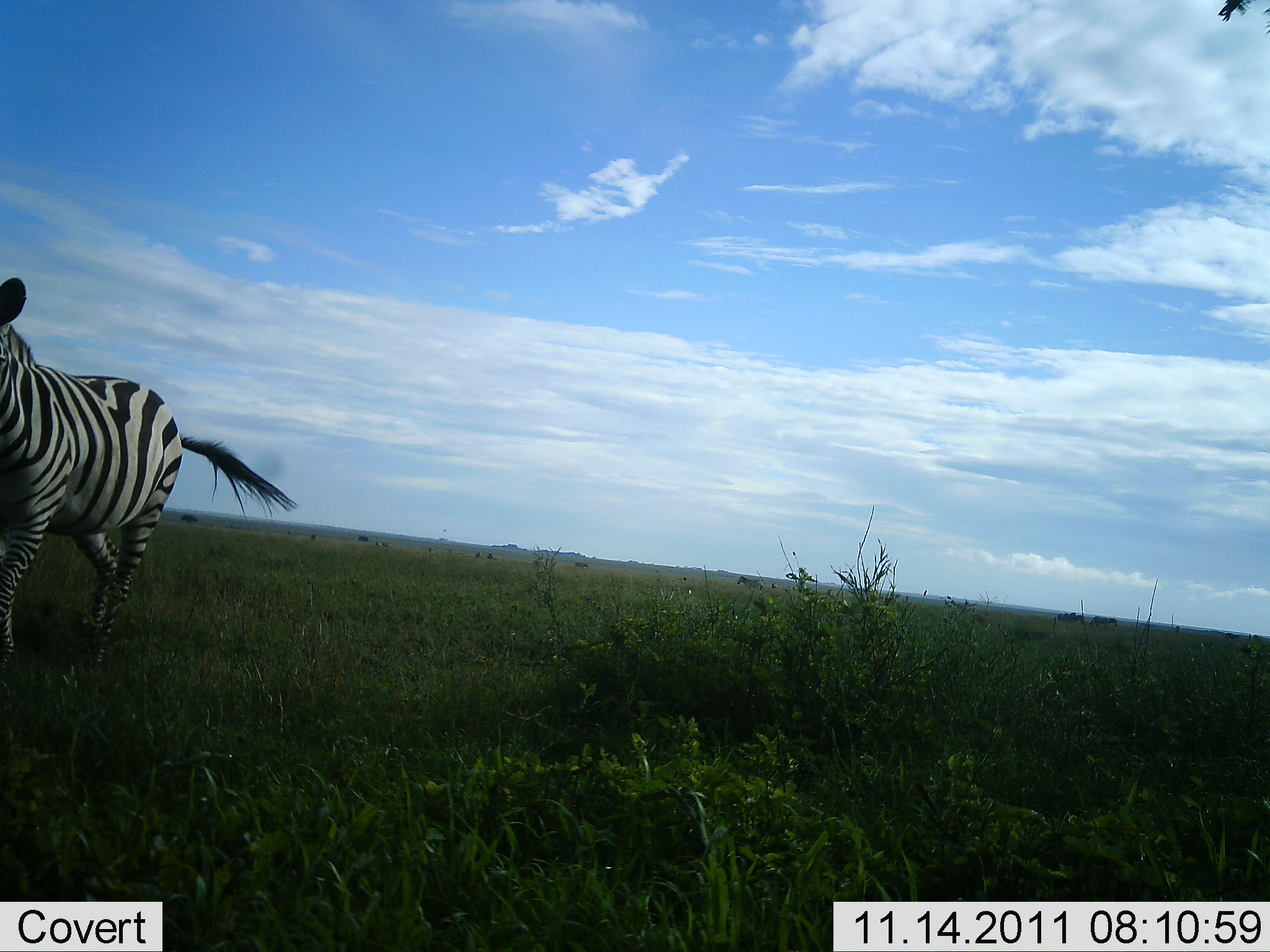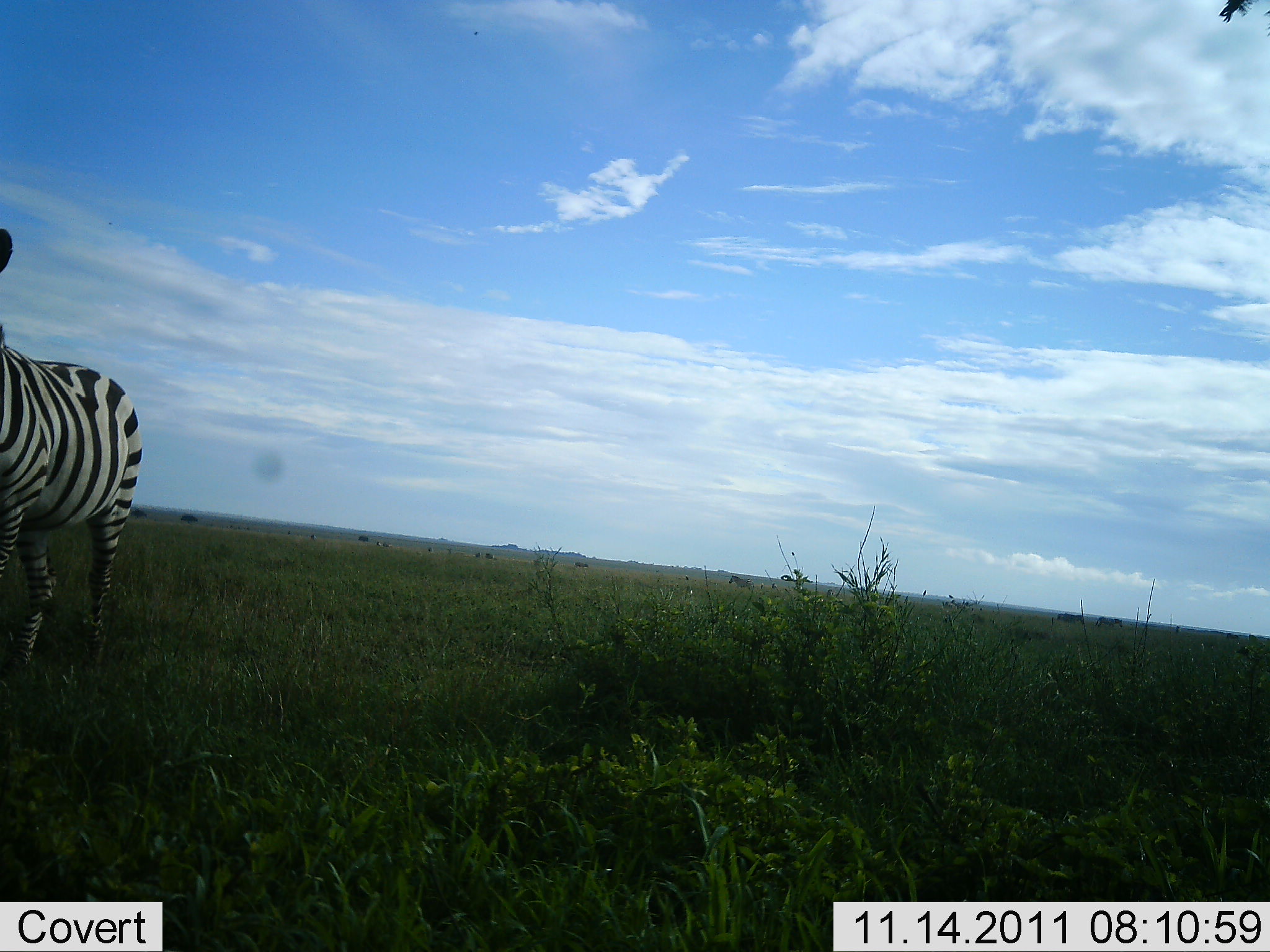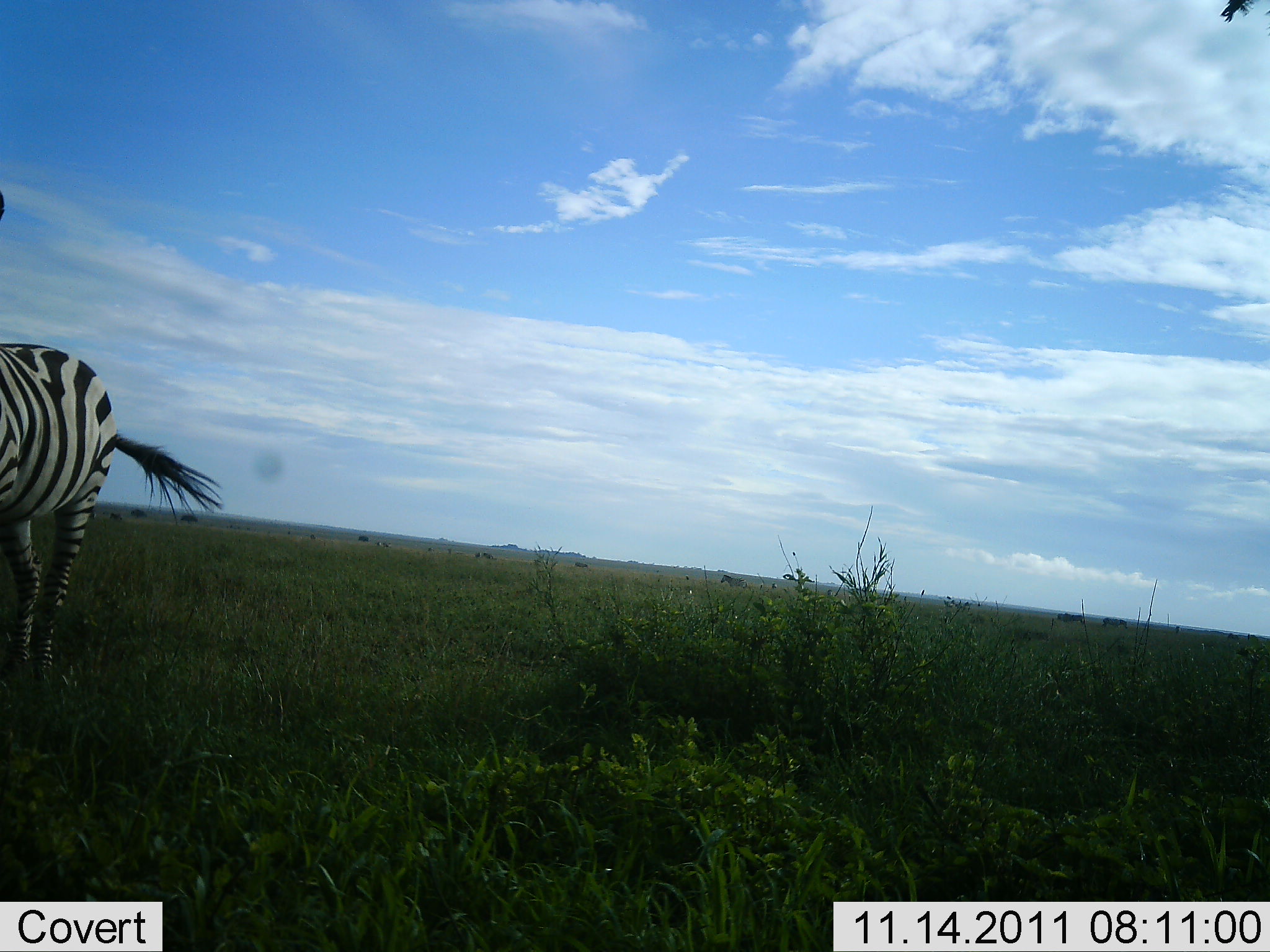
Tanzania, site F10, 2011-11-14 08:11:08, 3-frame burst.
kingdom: Animalia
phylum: Chordata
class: Mammalia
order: Perissodactyla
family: Equidae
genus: Equus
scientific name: Equus quagga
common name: plains zebra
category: zebra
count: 1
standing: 20%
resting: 0%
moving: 100%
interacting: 0%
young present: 0%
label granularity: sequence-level